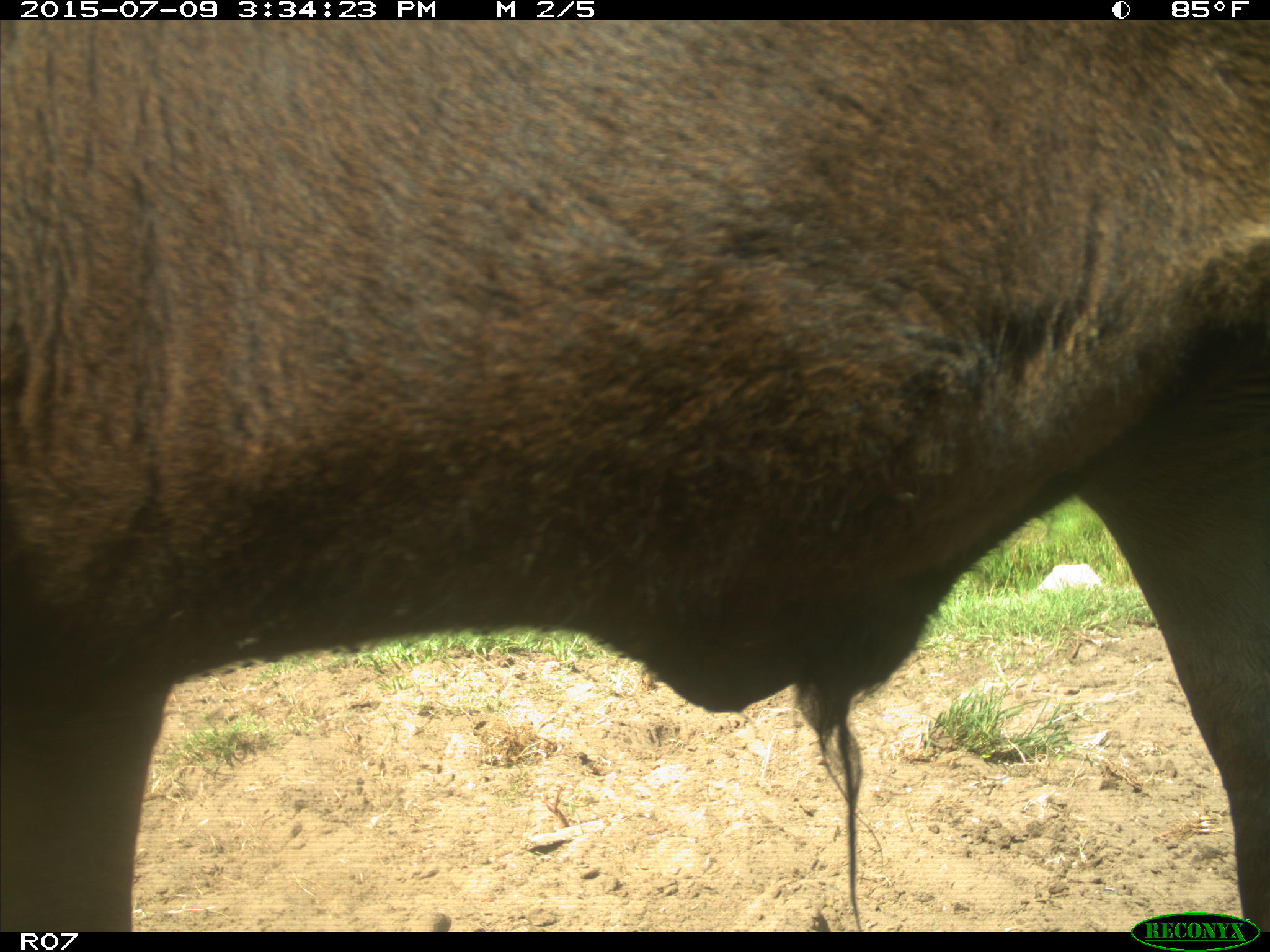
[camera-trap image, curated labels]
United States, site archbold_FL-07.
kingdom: Animalia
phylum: Chordata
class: Mammalia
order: Artiodactyla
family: Bovidae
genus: Bos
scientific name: Bos taurus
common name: domestic cow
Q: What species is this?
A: Bos taurus (domestic cow).